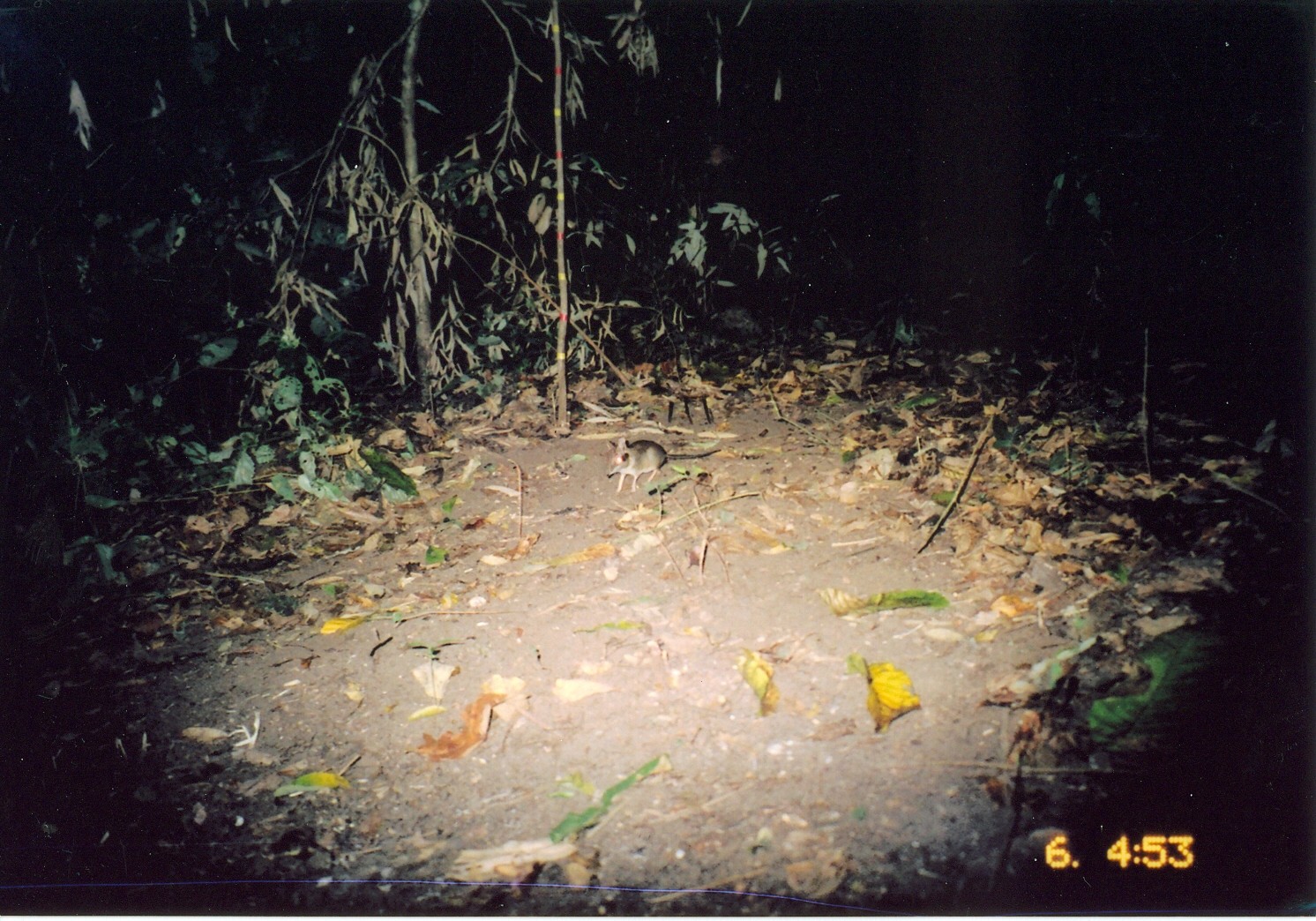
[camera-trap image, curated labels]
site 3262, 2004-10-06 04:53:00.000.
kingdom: Animalia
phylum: Chordata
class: Mammalia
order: Macroscelidea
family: Macroscelididae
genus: Petrodromus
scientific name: Petrodromus tetradactylus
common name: four-toed sengi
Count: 1.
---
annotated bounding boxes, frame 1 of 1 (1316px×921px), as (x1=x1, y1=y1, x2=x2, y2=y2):
petrodromus tetradactylus: (x1=604, y1=436, x2=721, y2=494)